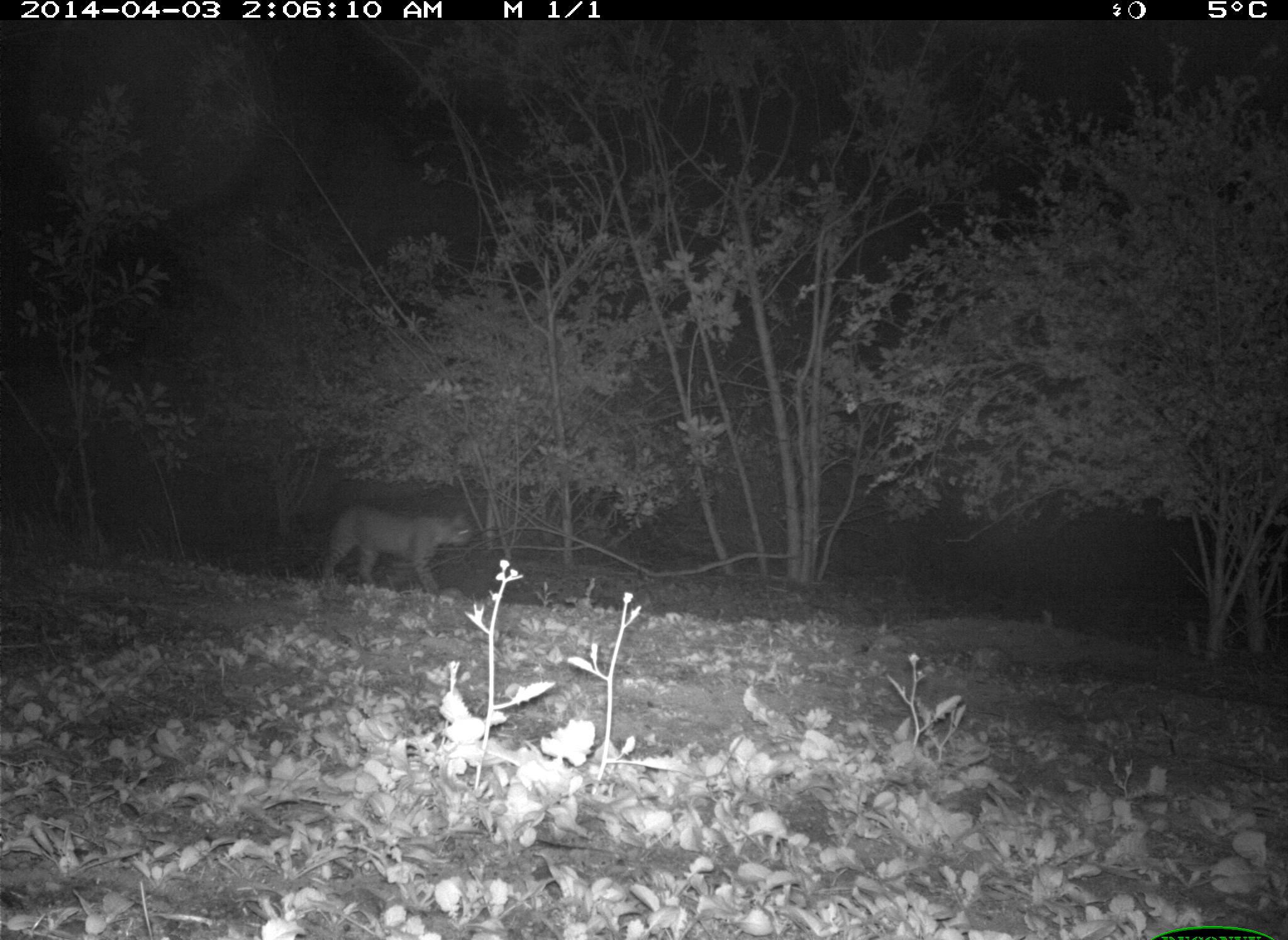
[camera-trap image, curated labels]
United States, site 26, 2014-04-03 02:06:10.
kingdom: Animalia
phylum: Chordata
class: Mammalia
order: Carnivora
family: Felidae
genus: Lynx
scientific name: Lynx rufus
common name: bobcat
Bobcat (Lynx rufus).